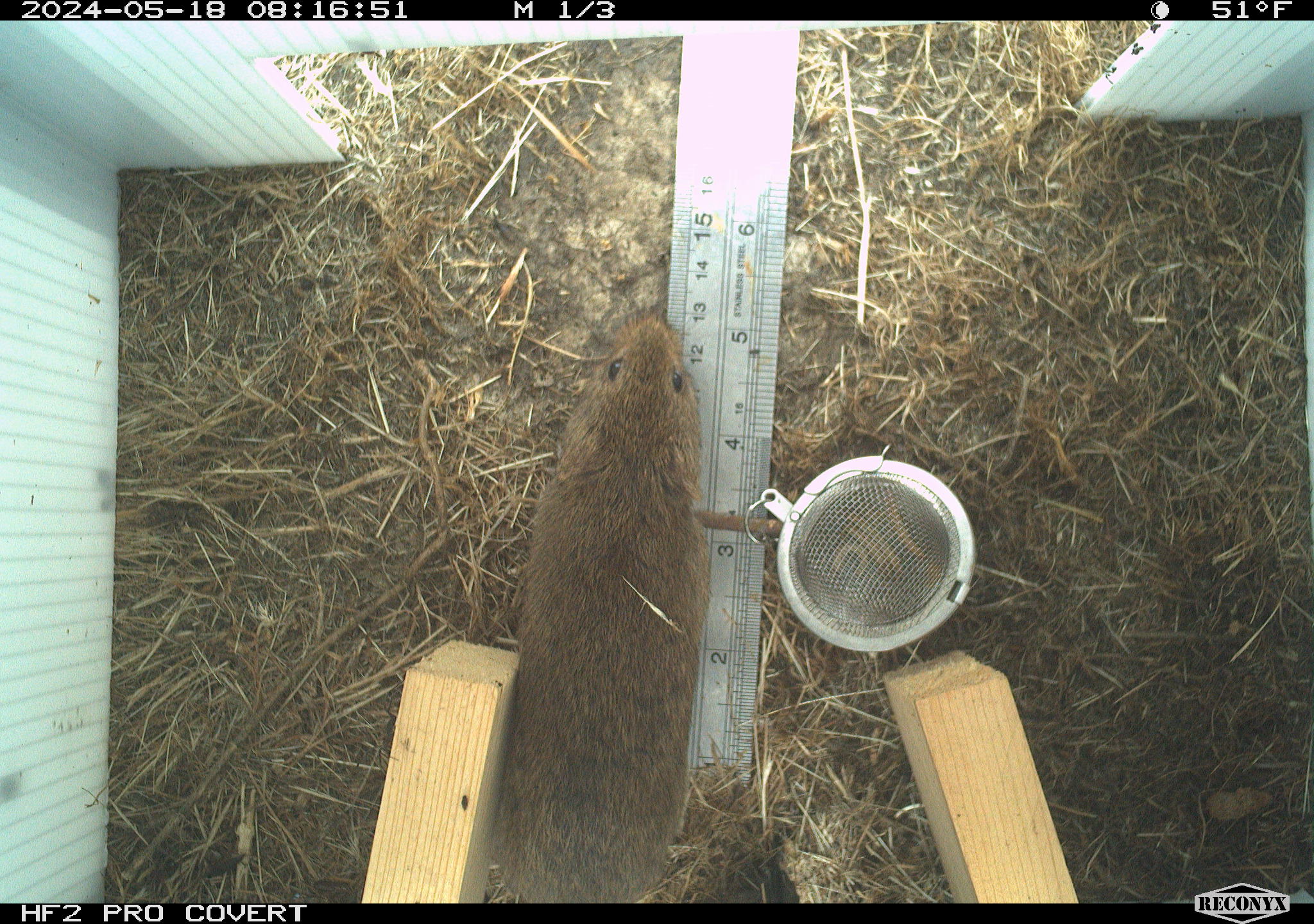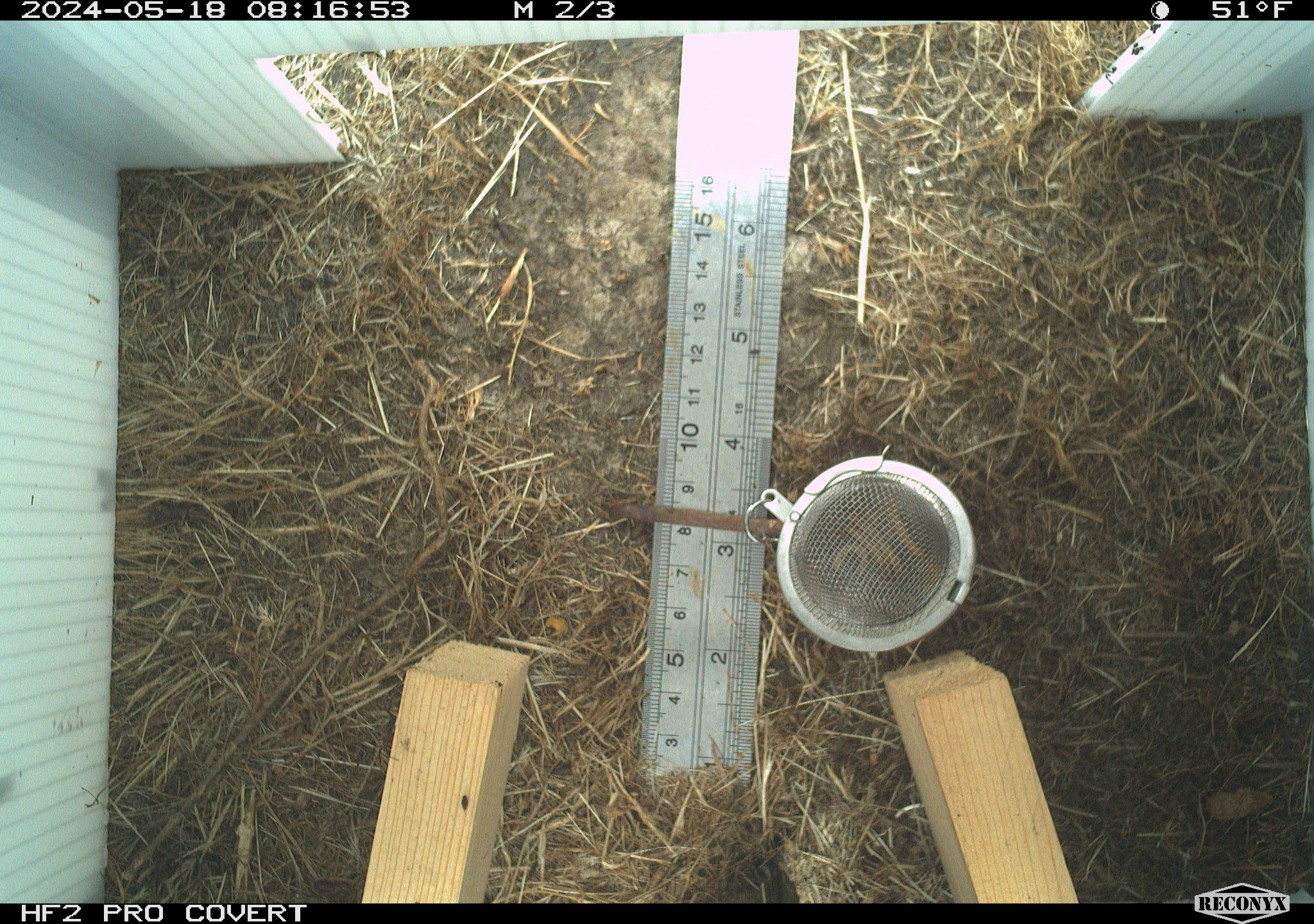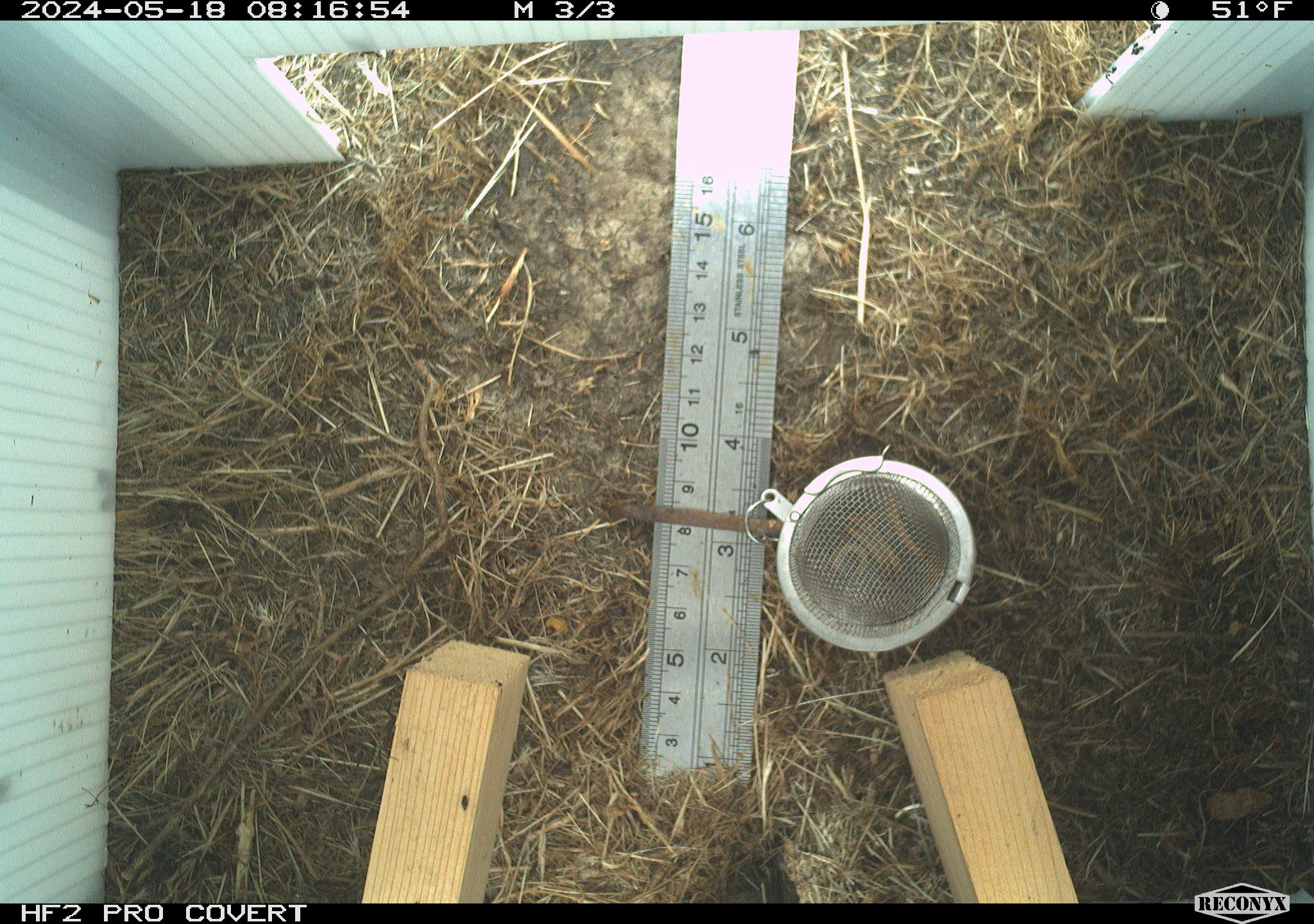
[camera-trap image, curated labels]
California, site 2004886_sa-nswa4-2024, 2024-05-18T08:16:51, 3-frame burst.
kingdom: Animalia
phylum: Chordata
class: Mammalia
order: Rodentia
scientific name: Rodentia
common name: rodent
Rodent (Rodentia).